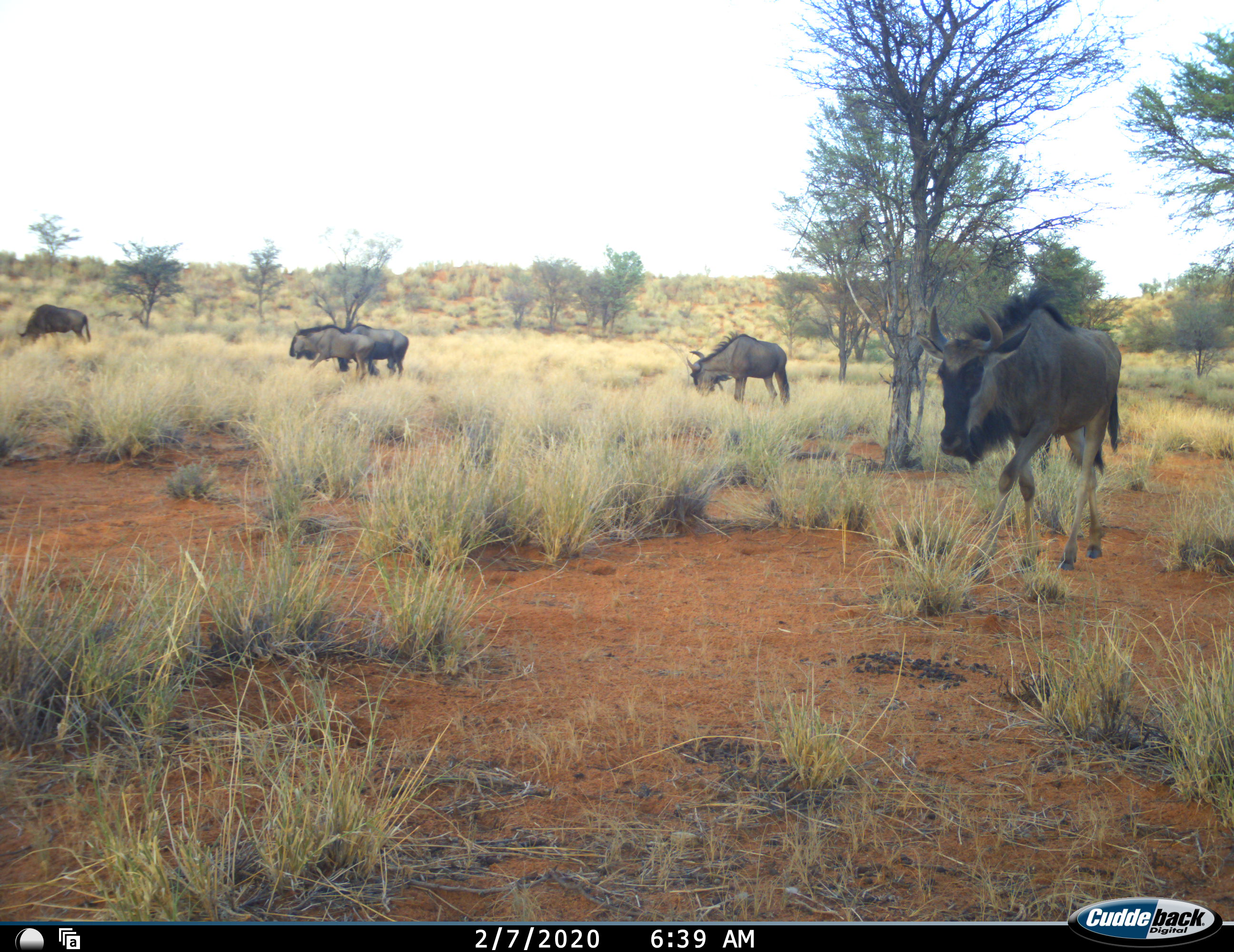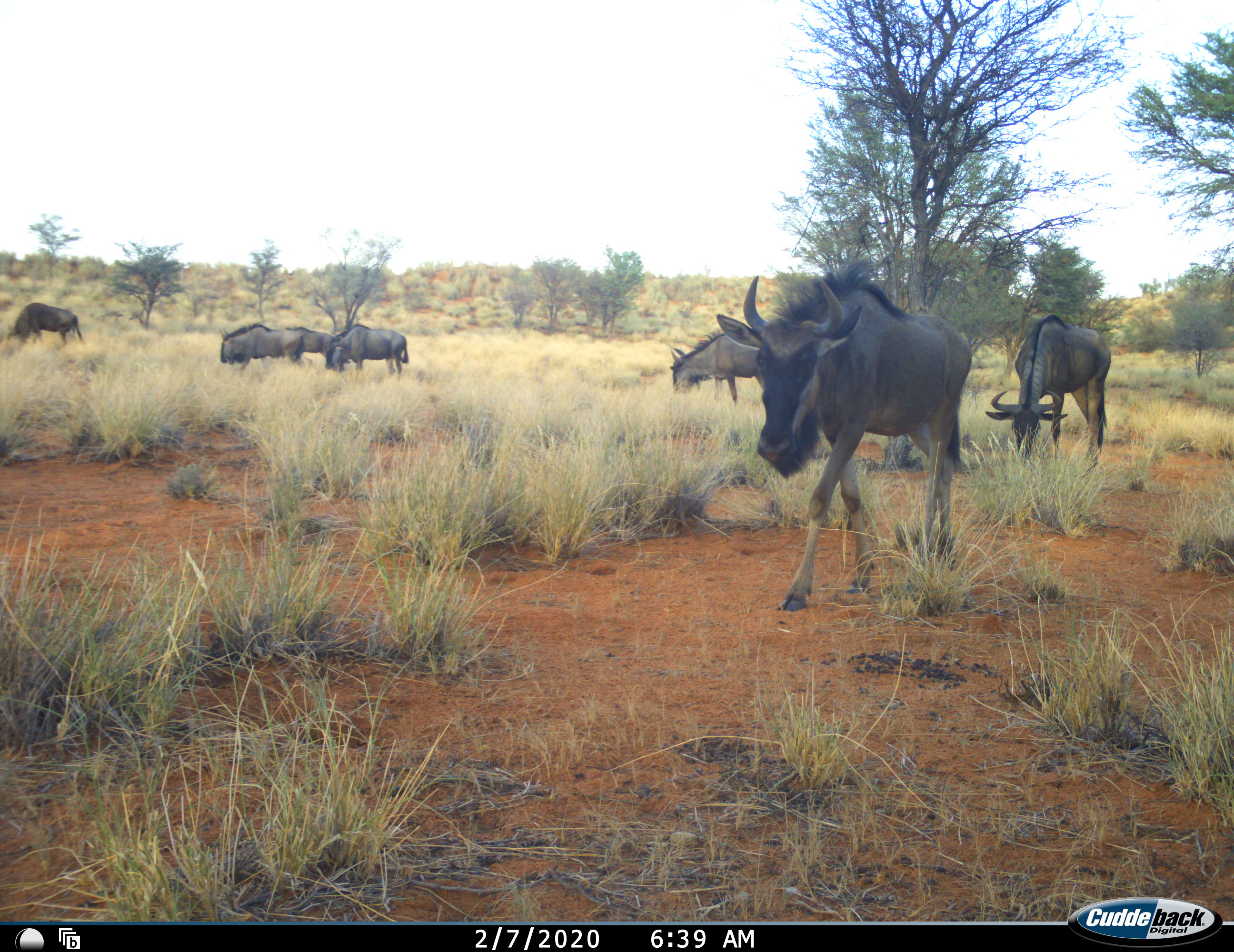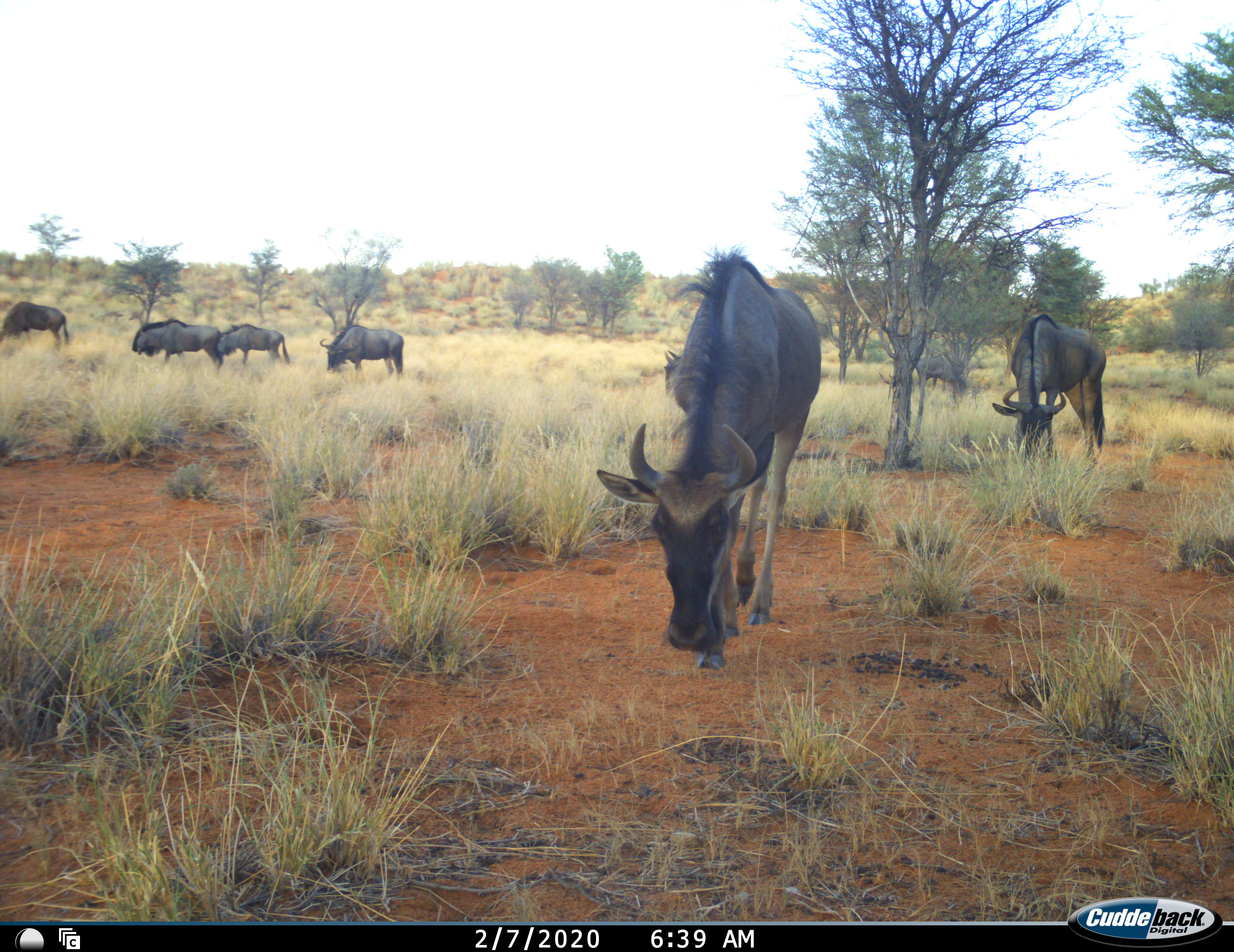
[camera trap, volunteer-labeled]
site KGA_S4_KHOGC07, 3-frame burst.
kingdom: Animalia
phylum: Chordata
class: Mammalia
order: Artiodactyla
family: Bovidae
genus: Connochaetes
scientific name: Connochaetes taurinus taurinus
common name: blue wildebeest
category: wildebeestblue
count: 7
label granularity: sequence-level